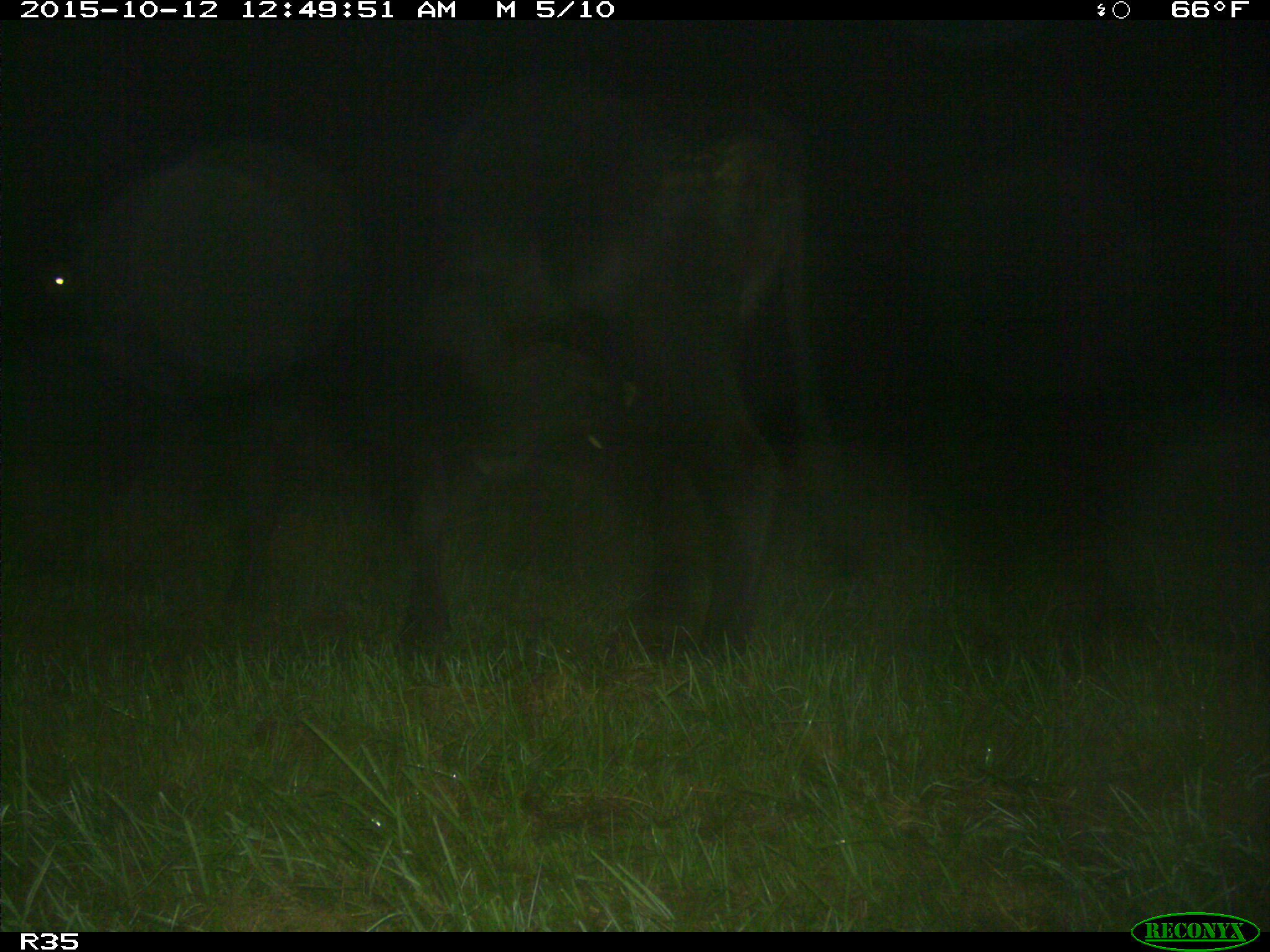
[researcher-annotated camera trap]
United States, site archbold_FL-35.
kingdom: Animalia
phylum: Chordata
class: Mammalia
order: Artiodactyla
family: Bovidae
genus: Bos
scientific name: Bos taurus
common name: domestic cow